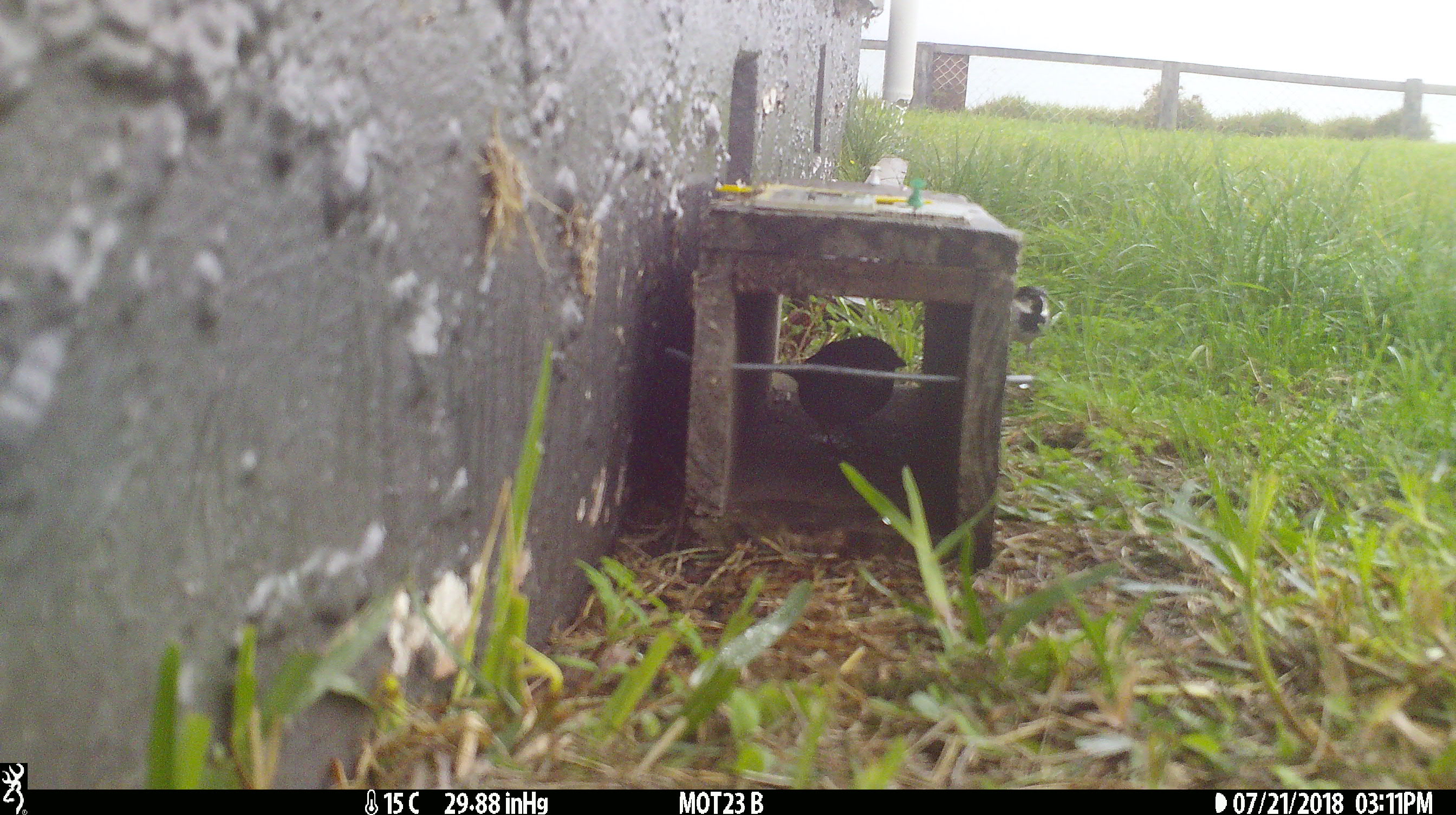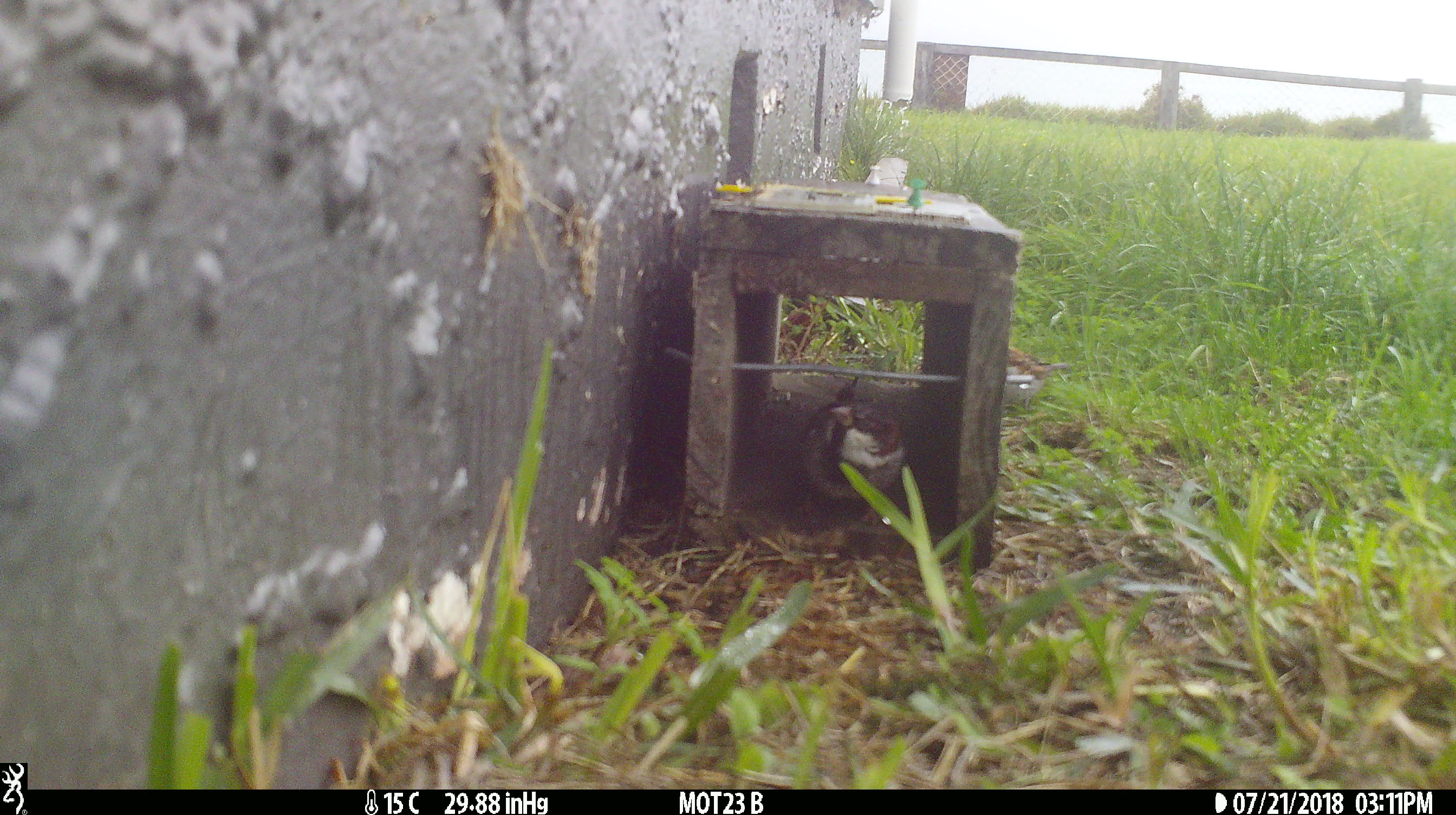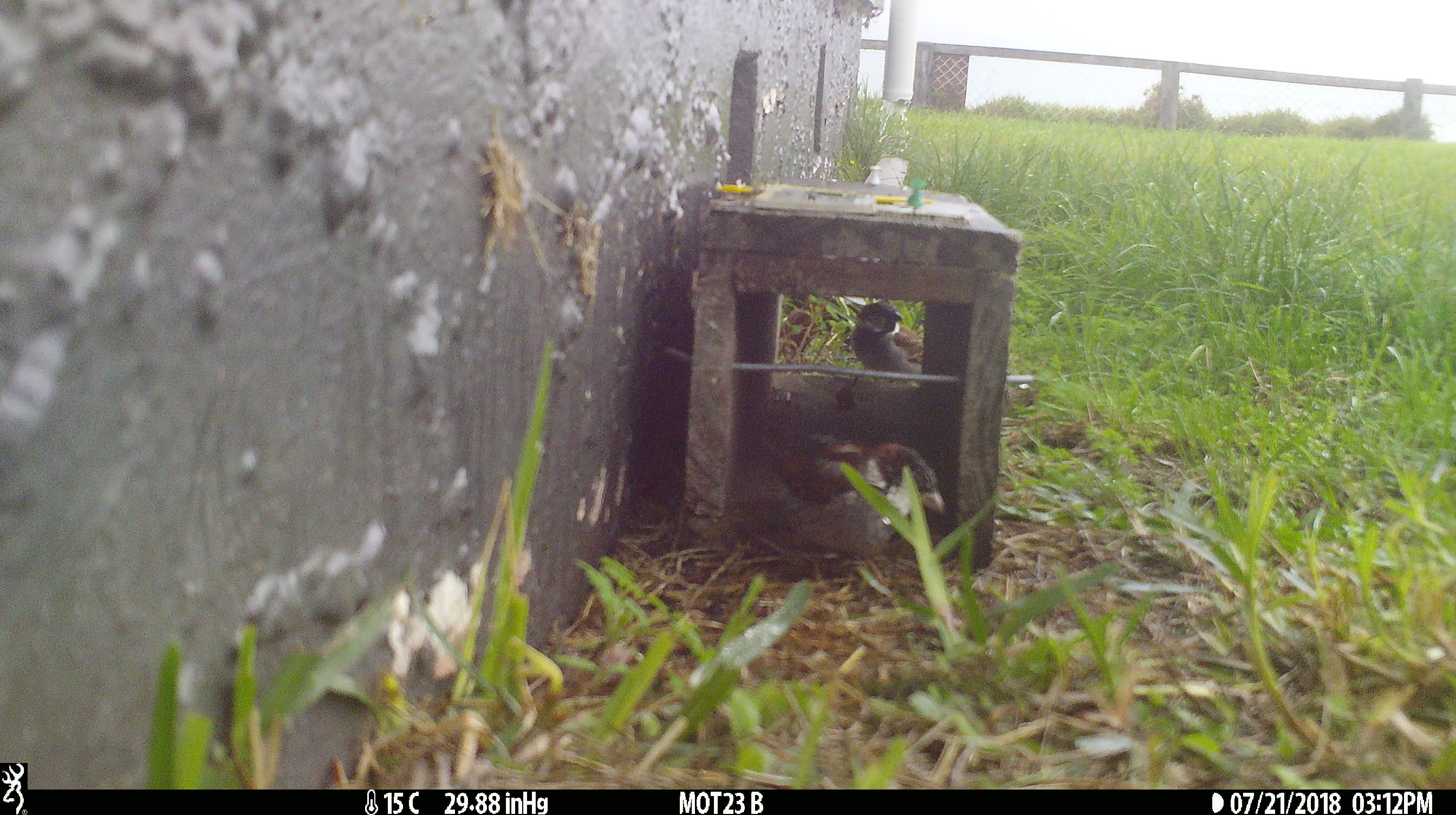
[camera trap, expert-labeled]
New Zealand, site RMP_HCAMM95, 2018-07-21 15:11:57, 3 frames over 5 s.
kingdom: Animalia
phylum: Chordata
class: Aves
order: Passeriformes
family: Passeridae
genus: Passer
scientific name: Passer domesticus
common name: house sparrow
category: sparrow